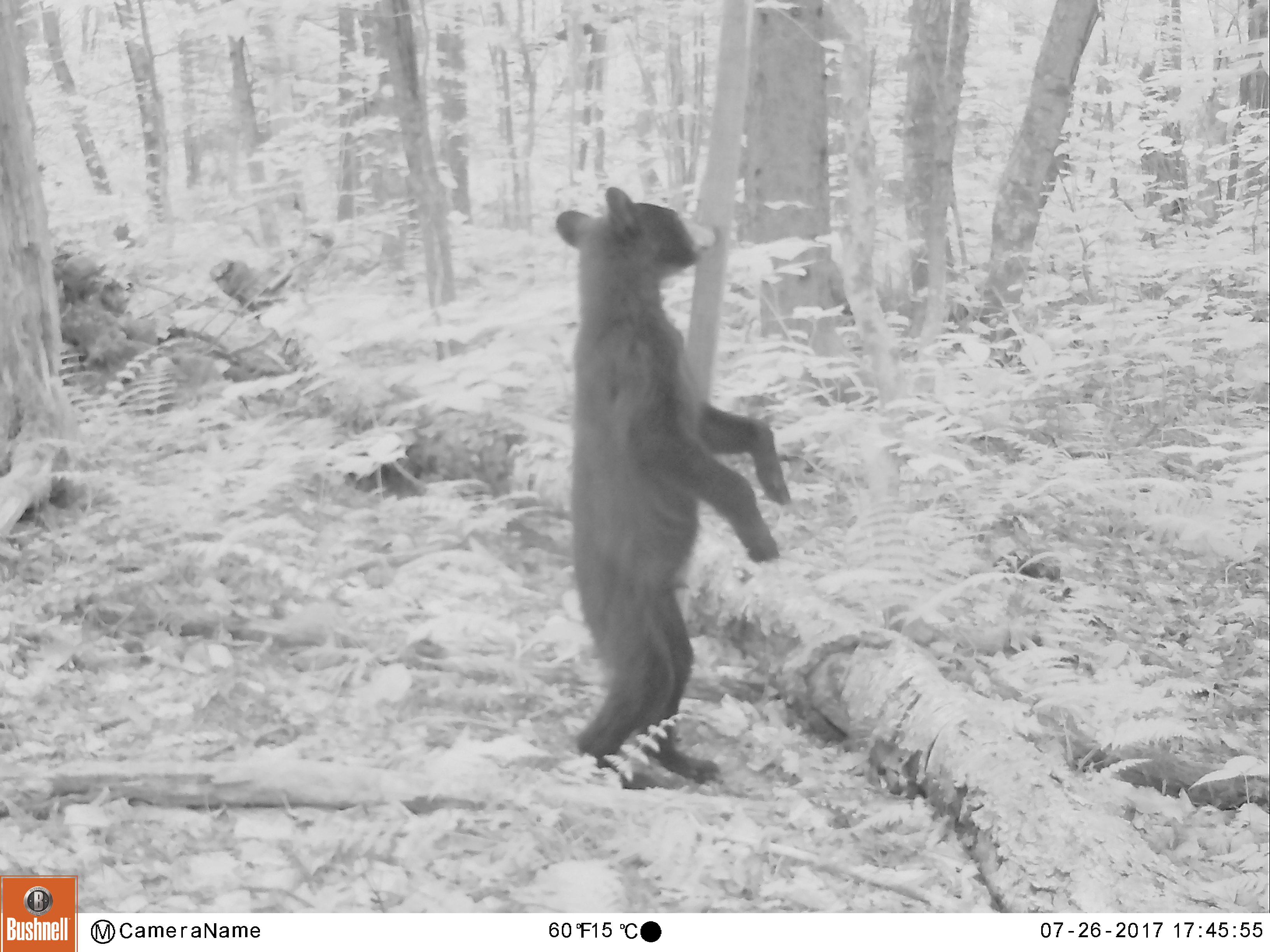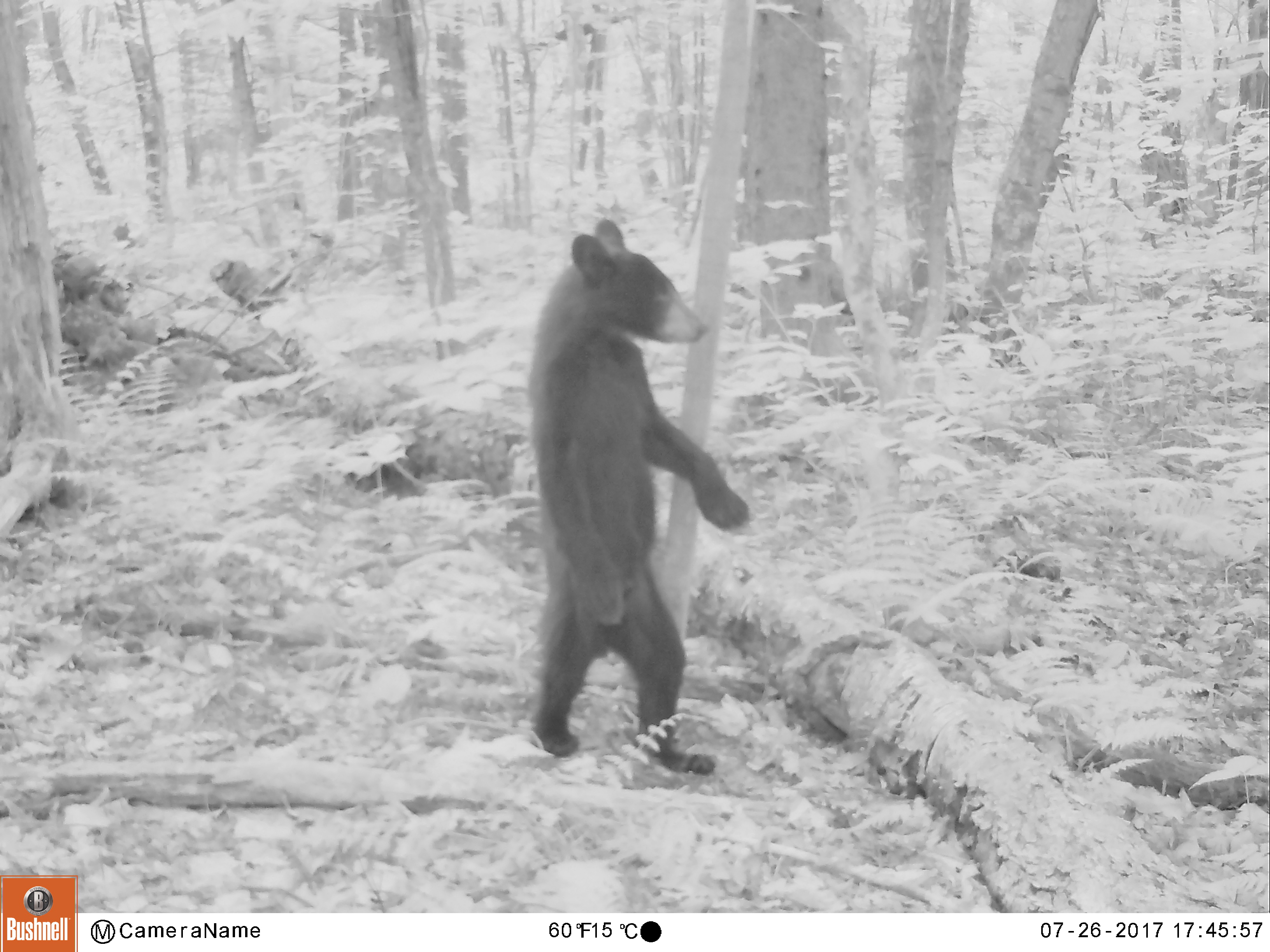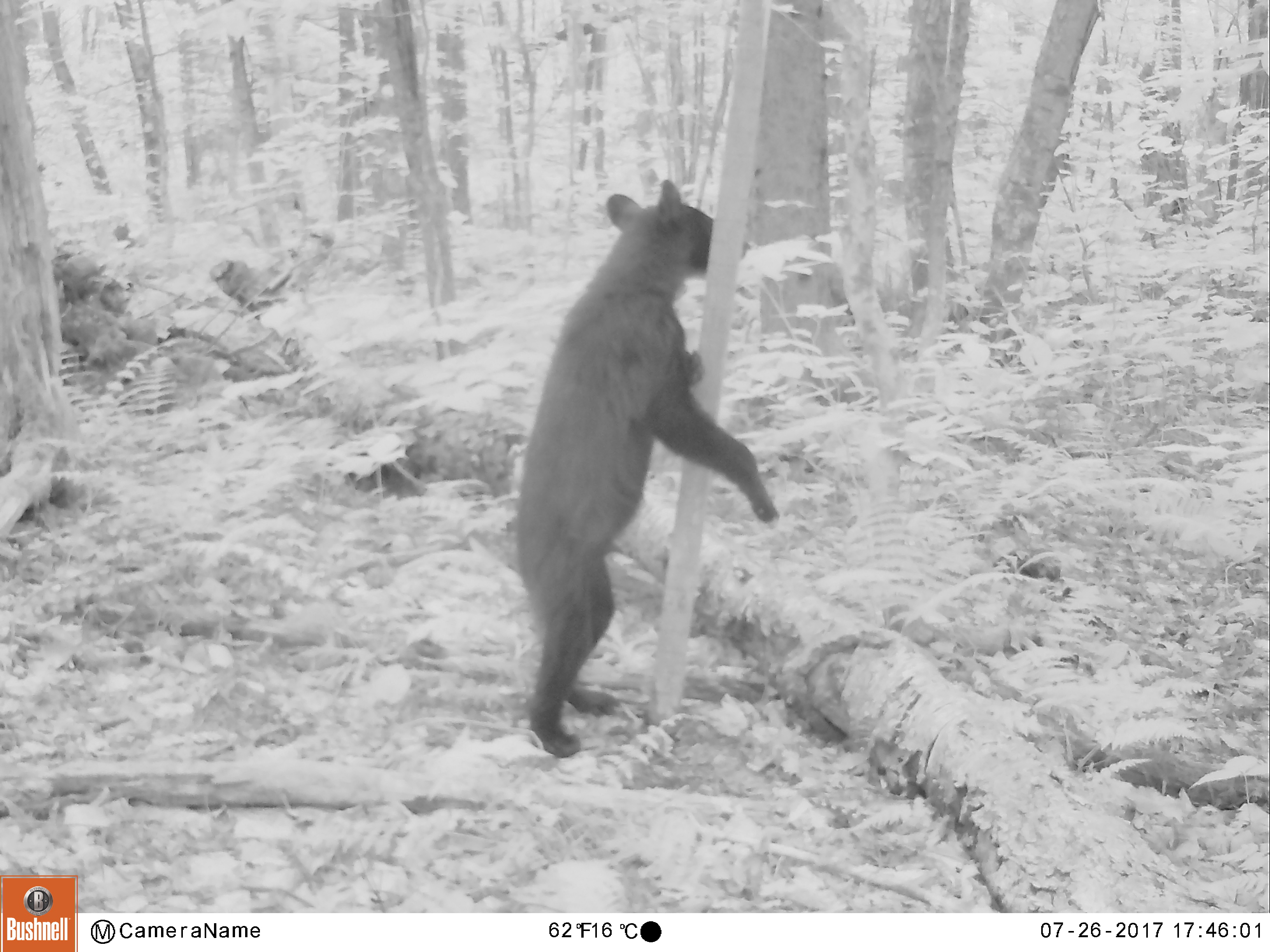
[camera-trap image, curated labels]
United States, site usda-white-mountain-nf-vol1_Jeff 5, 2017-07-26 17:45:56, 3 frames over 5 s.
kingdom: Animalia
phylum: Chordata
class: Mammalia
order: Carnivora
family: Ursidae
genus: Ursus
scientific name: Ursus americanus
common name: black bear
Black bear (Ursus americanus).